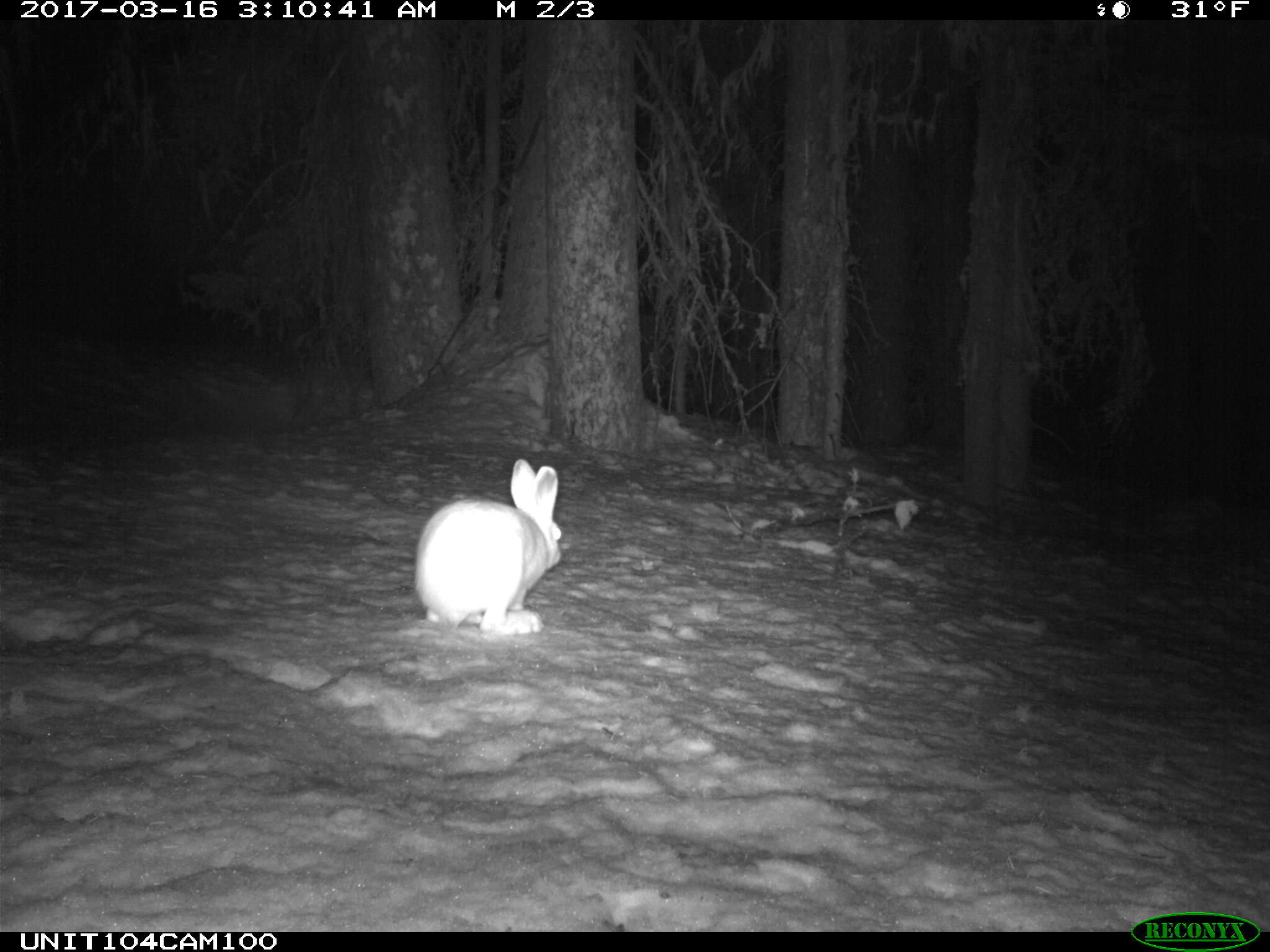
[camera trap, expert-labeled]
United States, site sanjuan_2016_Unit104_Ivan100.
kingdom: Animalia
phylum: Chordata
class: Mammalia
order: Lagomorpha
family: Leporidae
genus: Lepus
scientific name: Lepus americanus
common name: snowshoe hare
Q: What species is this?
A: Lepus americanus (snowshoe hare).